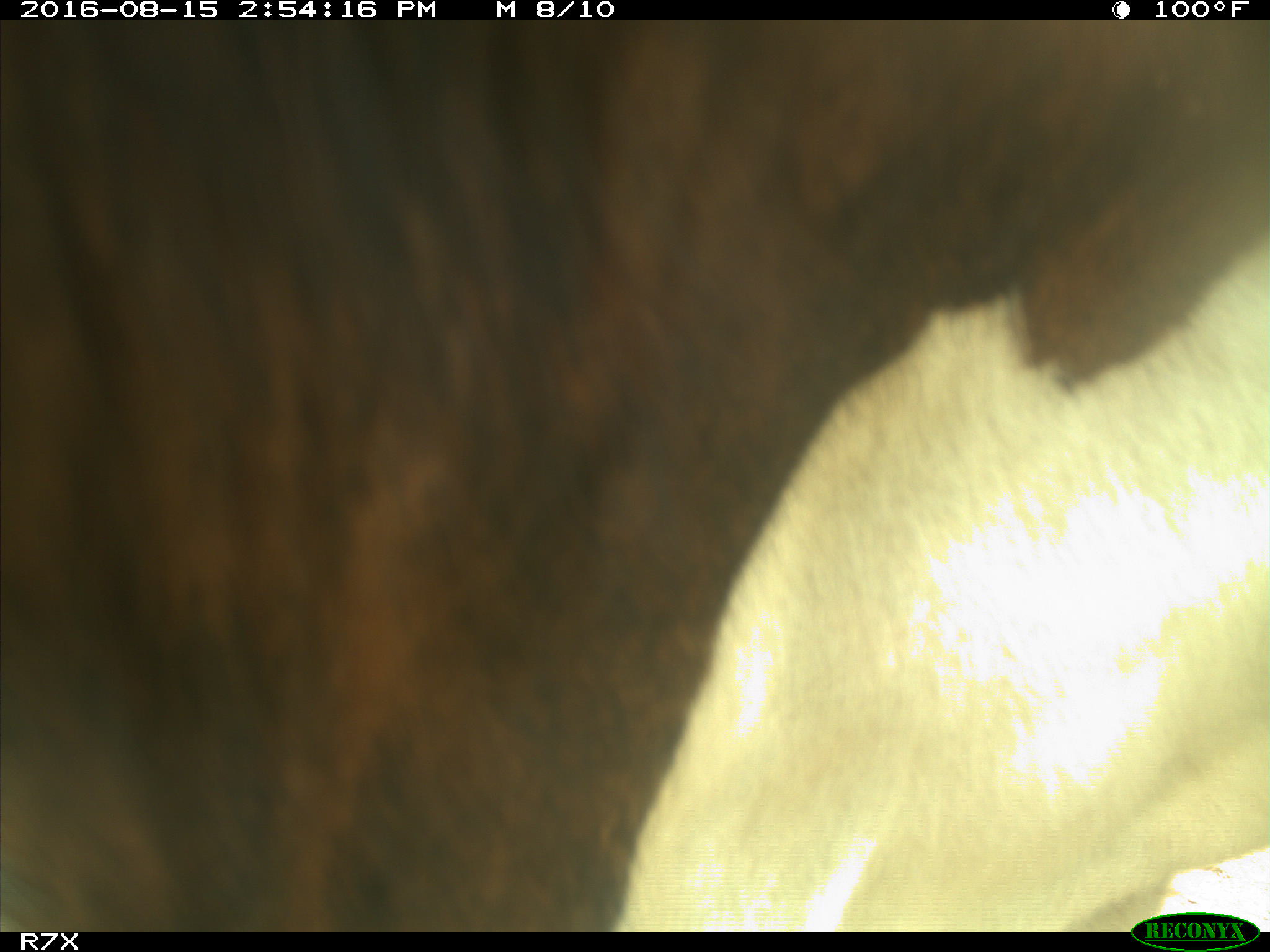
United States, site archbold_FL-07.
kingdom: Animalia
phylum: Chordata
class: Mammalia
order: Artiodactyla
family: Bovidae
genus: Bos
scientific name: Bos taurus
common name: domestic cow